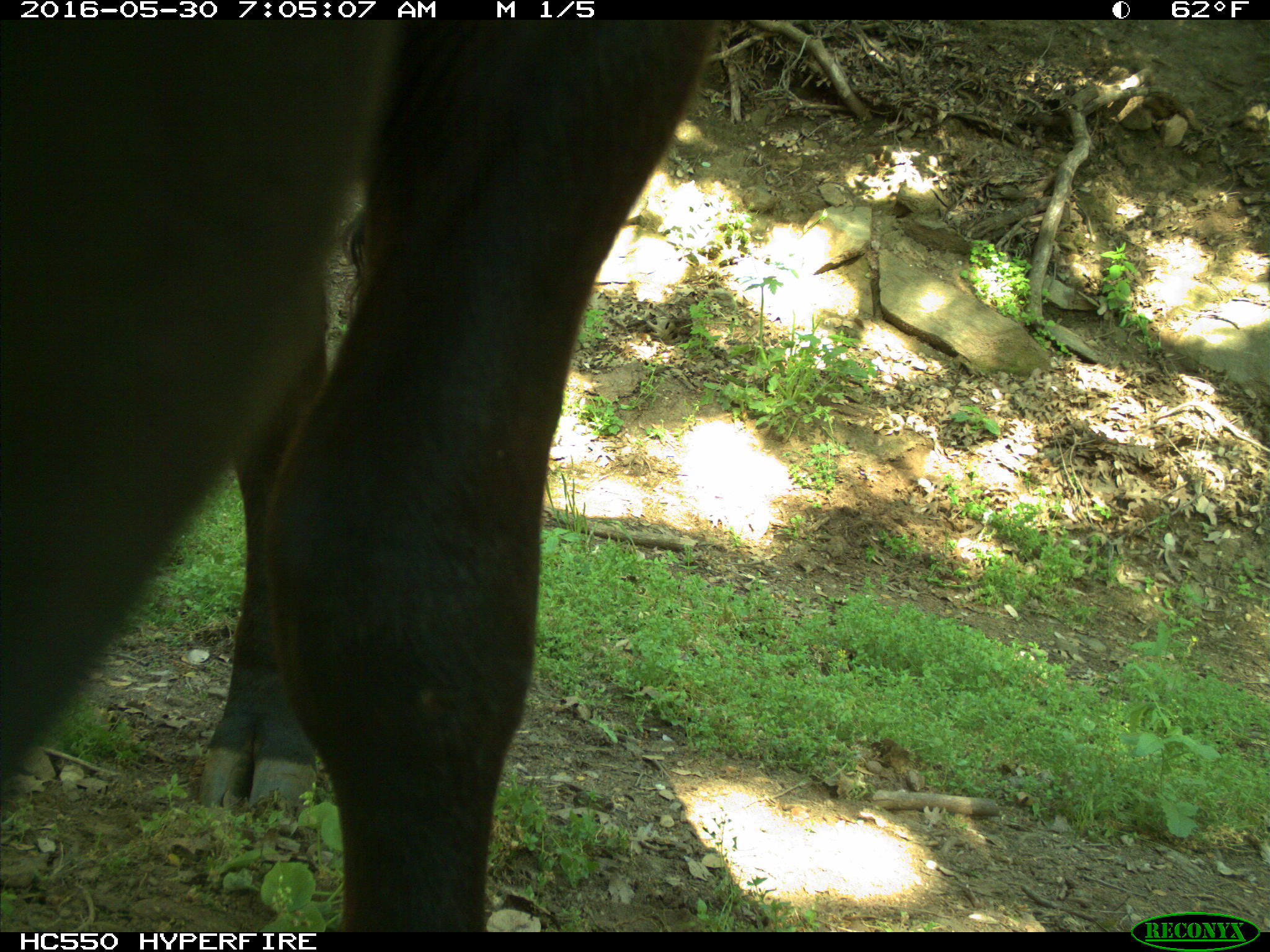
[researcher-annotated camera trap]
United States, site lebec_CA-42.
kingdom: Animalia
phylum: Chordata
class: Mammalia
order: Artiodactyla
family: Bovidae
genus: Bos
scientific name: Bos taurus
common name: domestic cow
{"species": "Bos taurus (domestic cow)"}